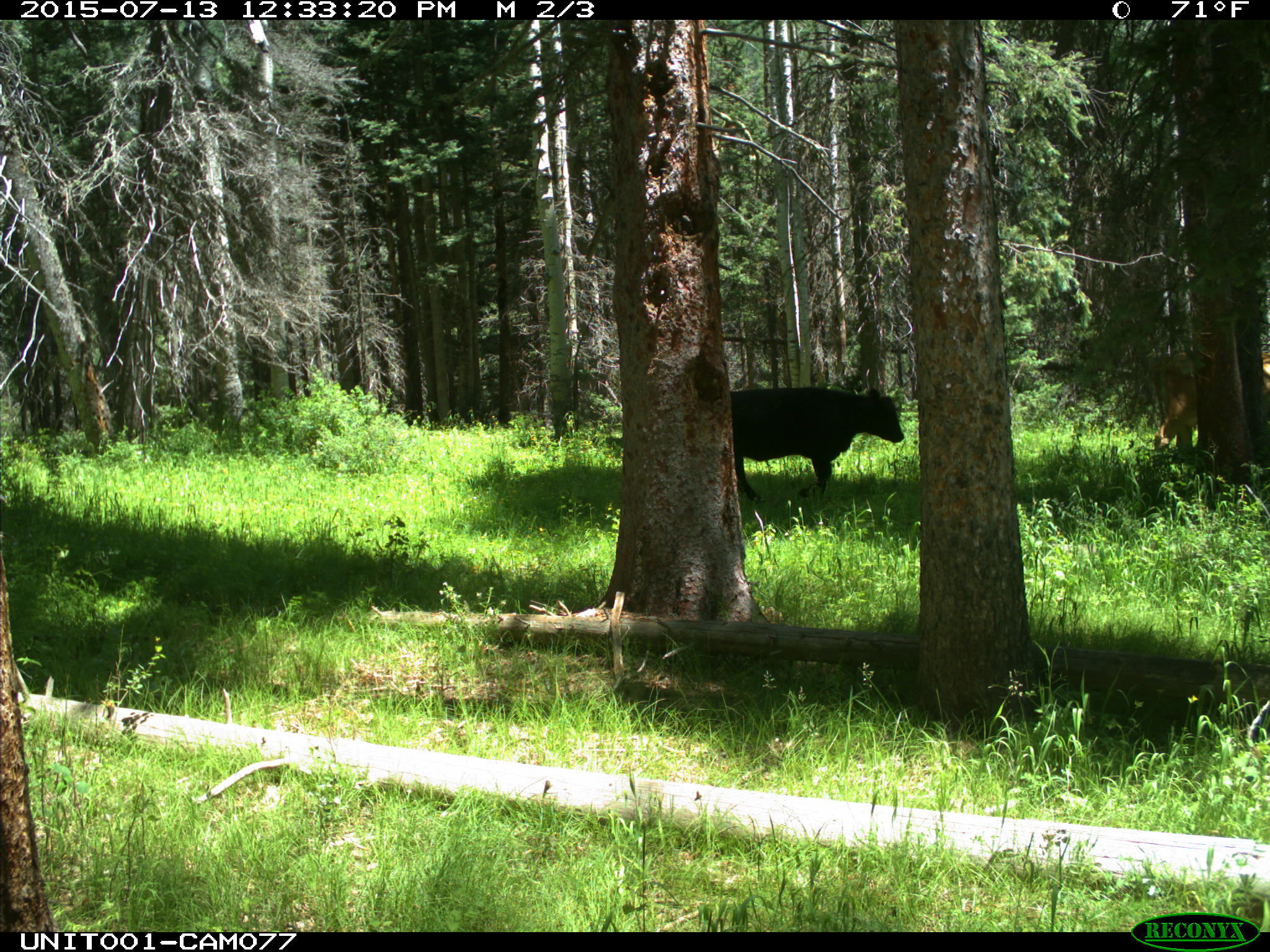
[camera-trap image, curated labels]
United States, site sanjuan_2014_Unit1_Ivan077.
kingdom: Animalia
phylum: Chordata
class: Mammalia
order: Artiodactyla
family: Bovidae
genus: Bos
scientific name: Bos taurus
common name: domestic cow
Bos taurus (domestic cow).